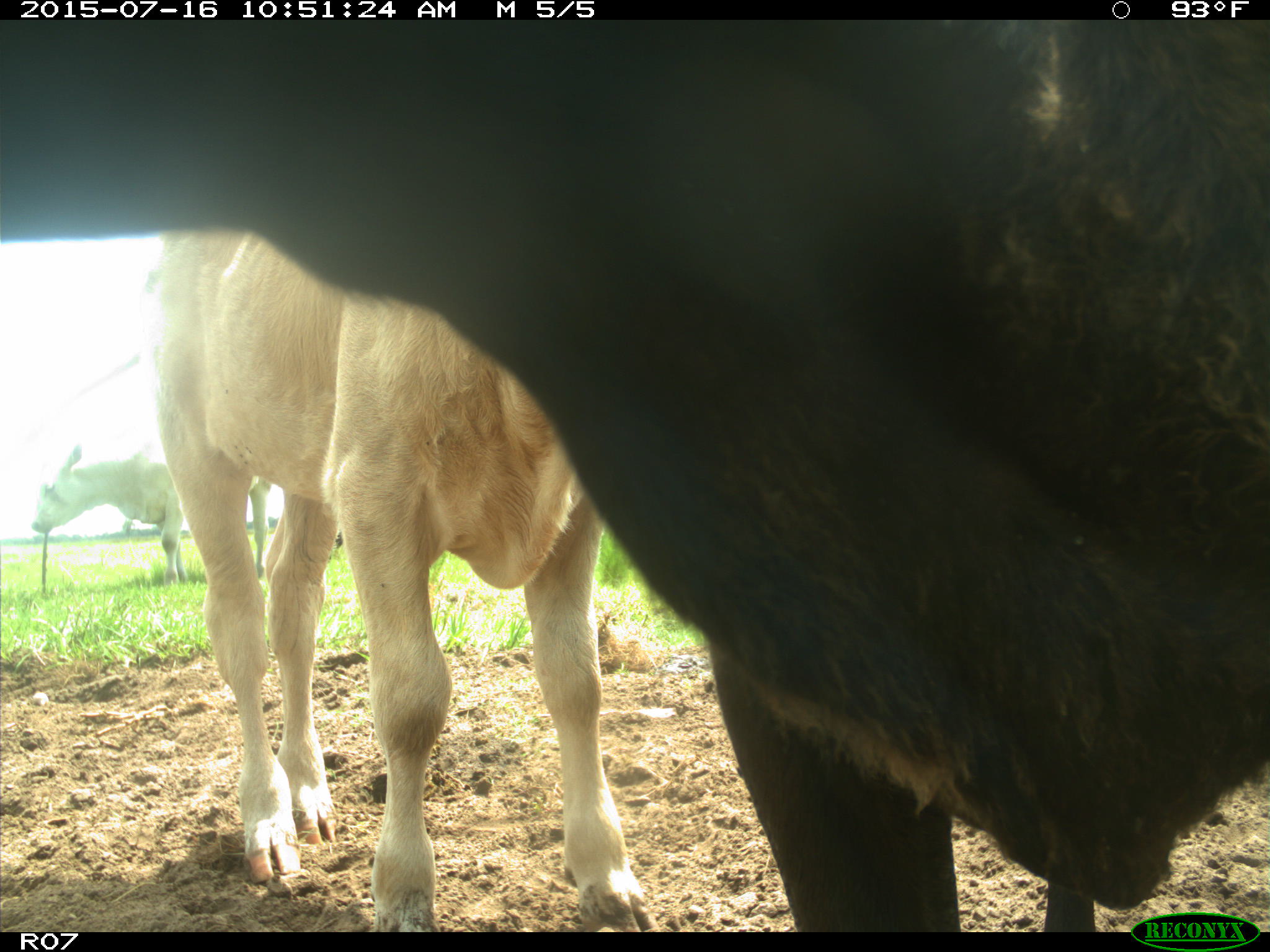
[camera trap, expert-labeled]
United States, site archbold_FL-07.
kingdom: Animalia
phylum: Chordata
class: Mammalia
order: Artiodactyla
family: Bovidae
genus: Bos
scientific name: Bos taurus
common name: domestic cow